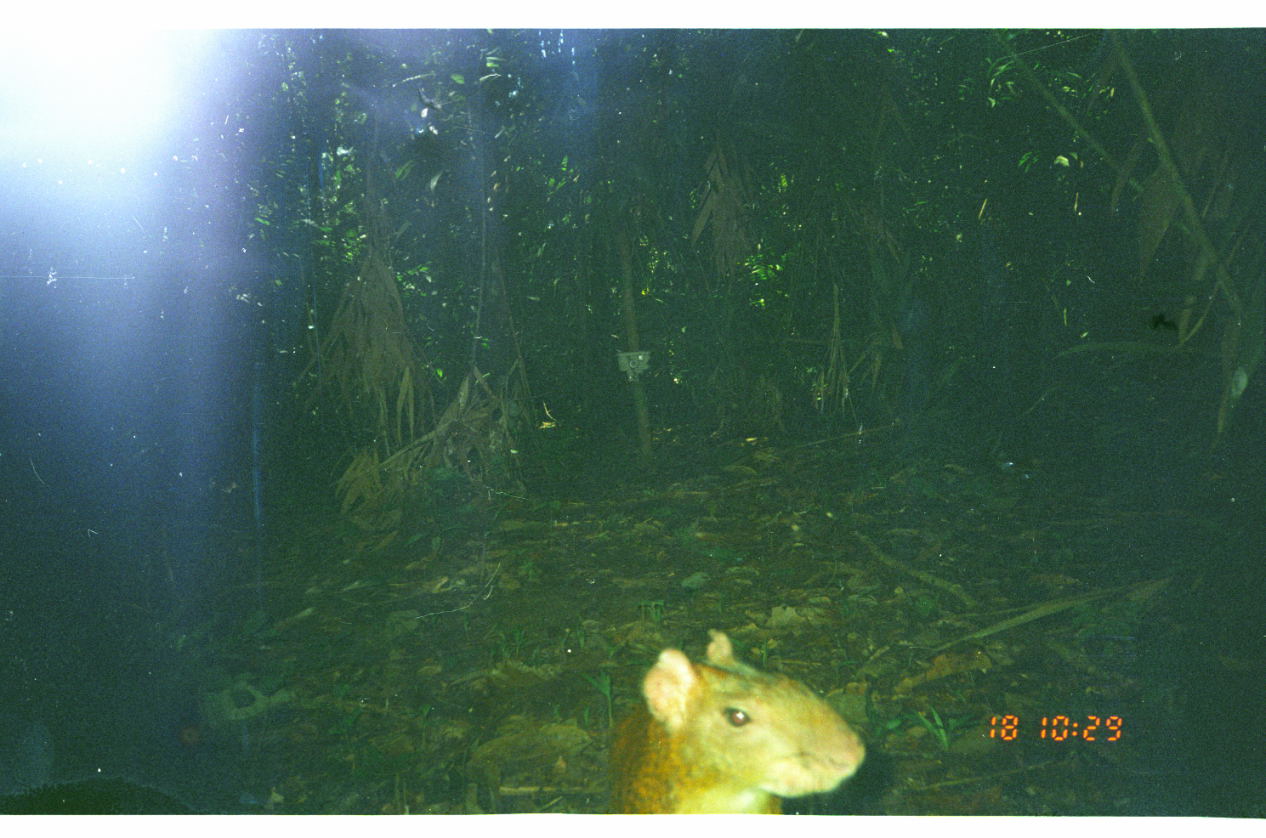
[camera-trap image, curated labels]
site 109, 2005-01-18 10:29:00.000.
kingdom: Animalia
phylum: Chordata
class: Mammalia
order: Rodentia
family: Dasyproctidae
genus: Dasyprocta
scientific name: Dasyprocta punctata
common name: central american agouti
Dasyprocta punctata (central american agouti).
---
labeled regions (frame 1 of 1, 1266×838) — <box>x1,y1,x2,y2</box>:
dasyprocta punctata: <box>602,625,870,814</box>